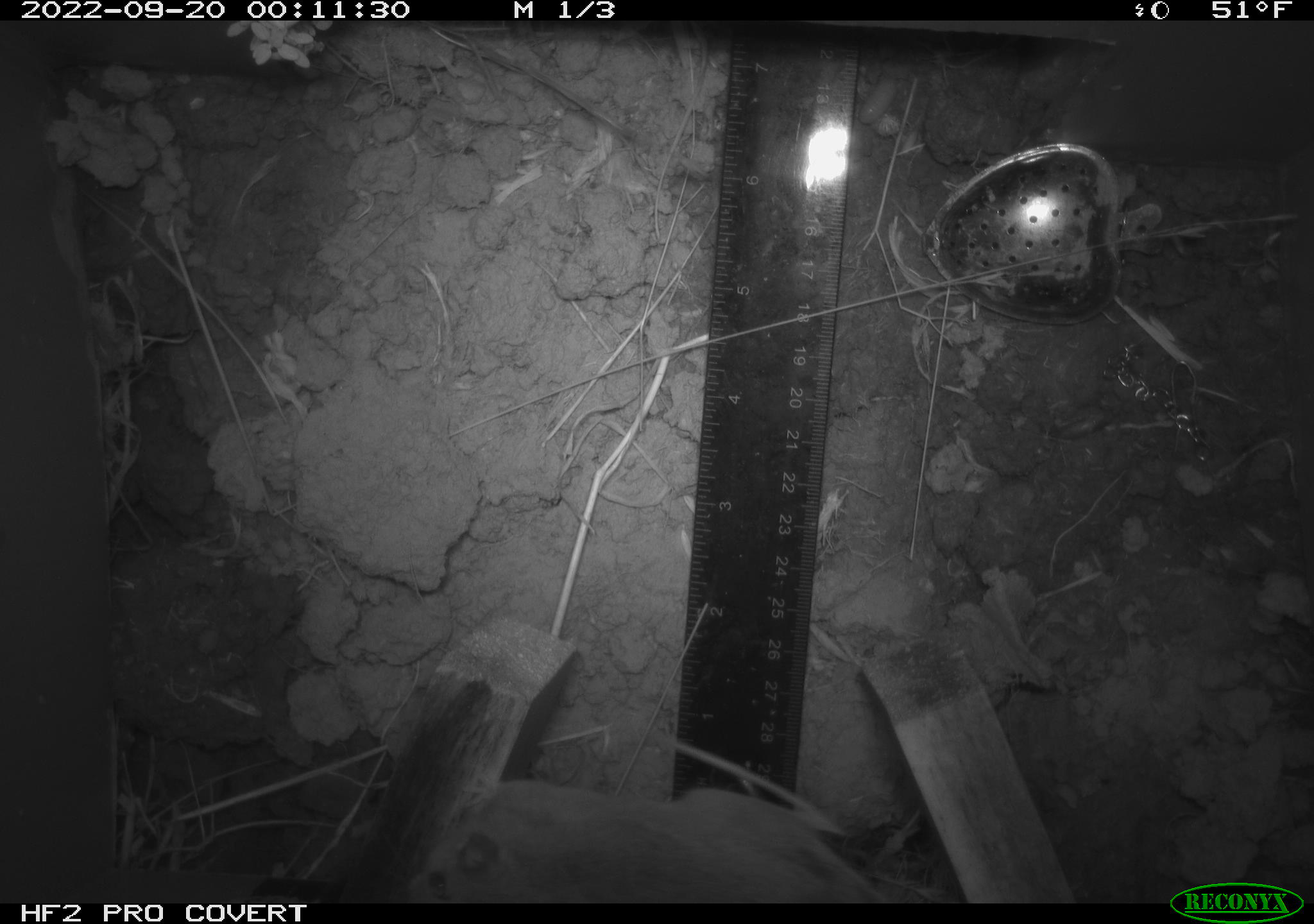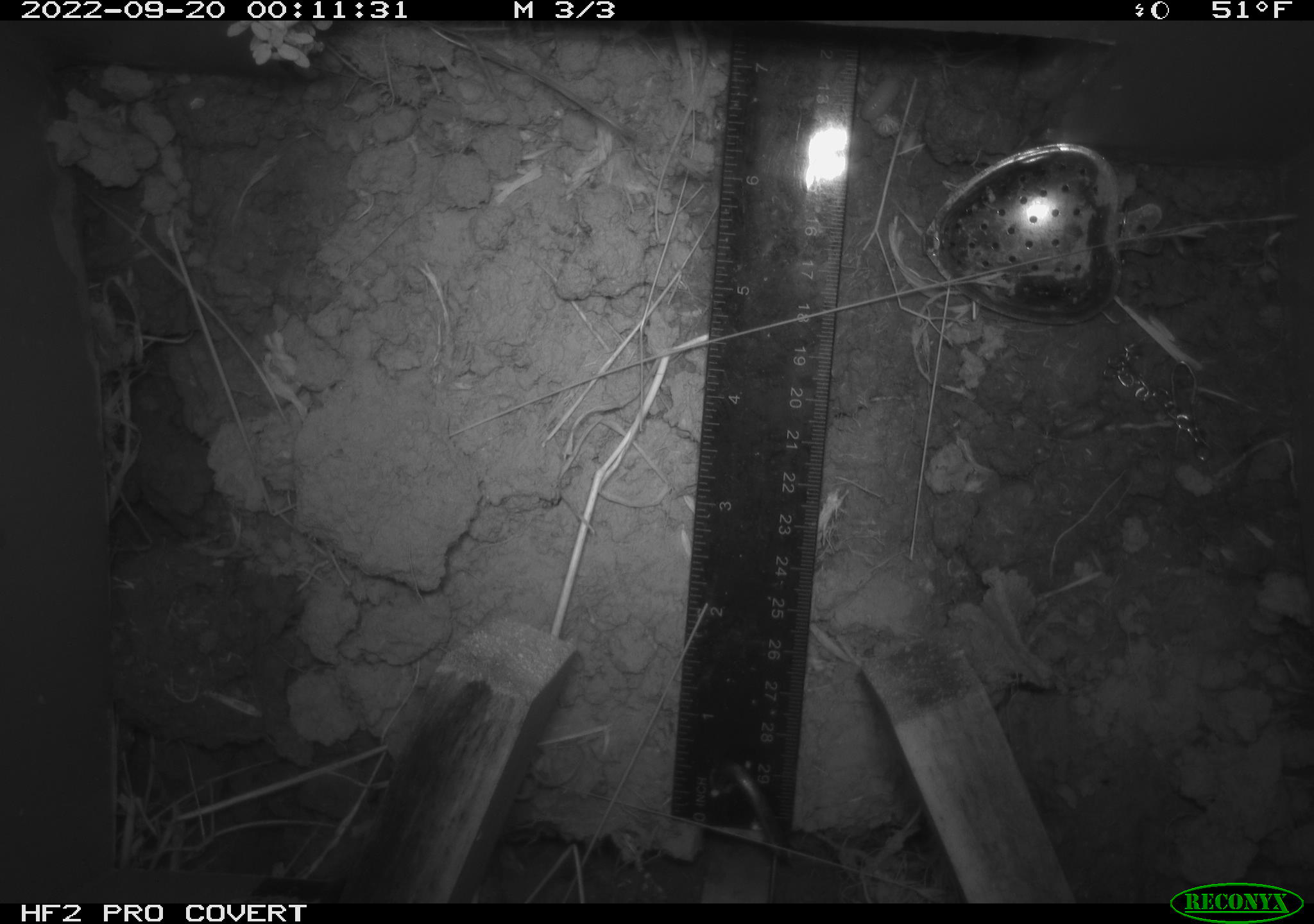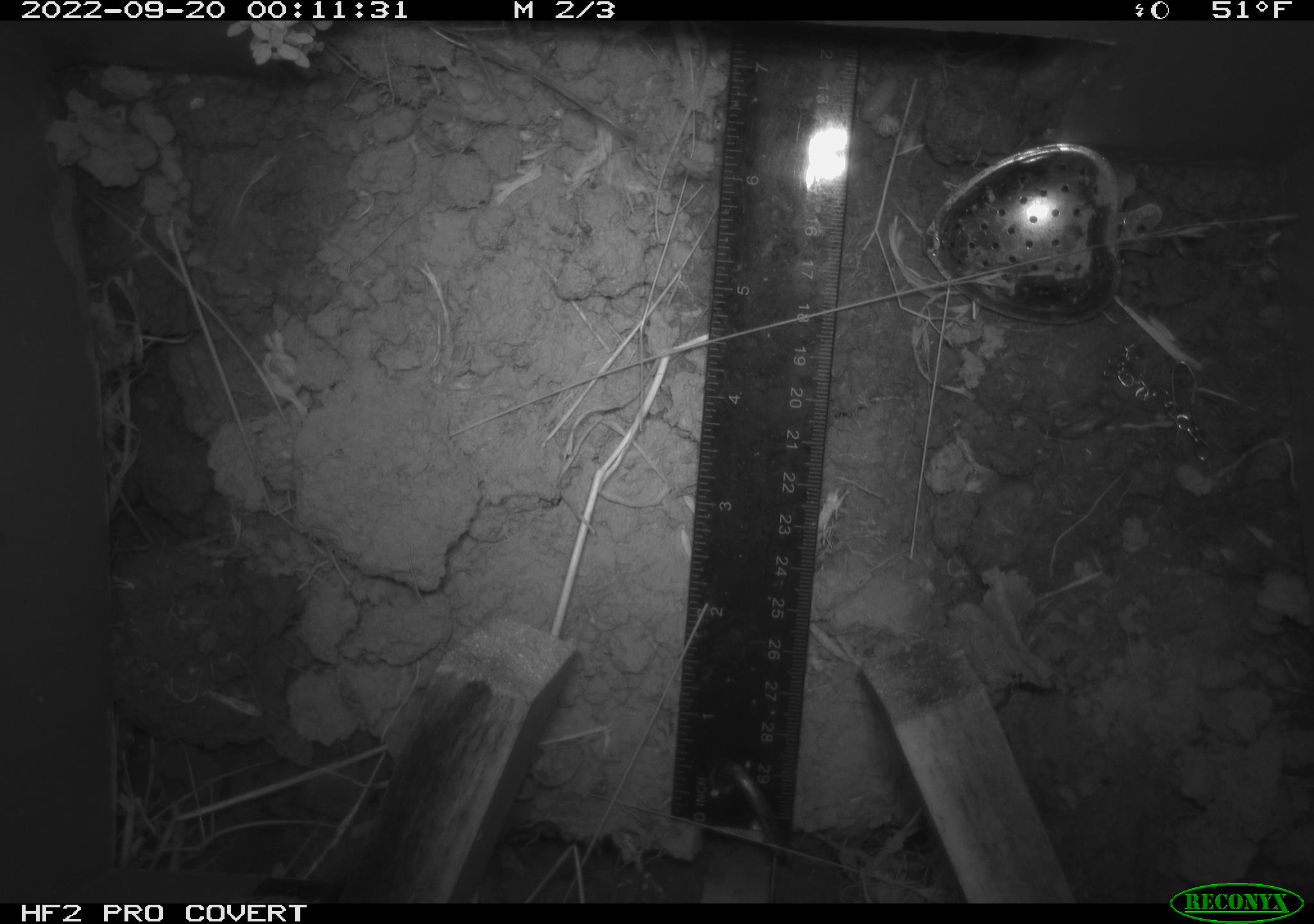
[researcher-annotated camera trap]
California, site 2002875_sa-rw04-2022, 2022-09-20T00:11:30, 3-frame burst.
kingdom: Animalia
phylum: Chordata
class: Mammalia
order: Rodentia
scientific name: Rodentia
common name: mouse species